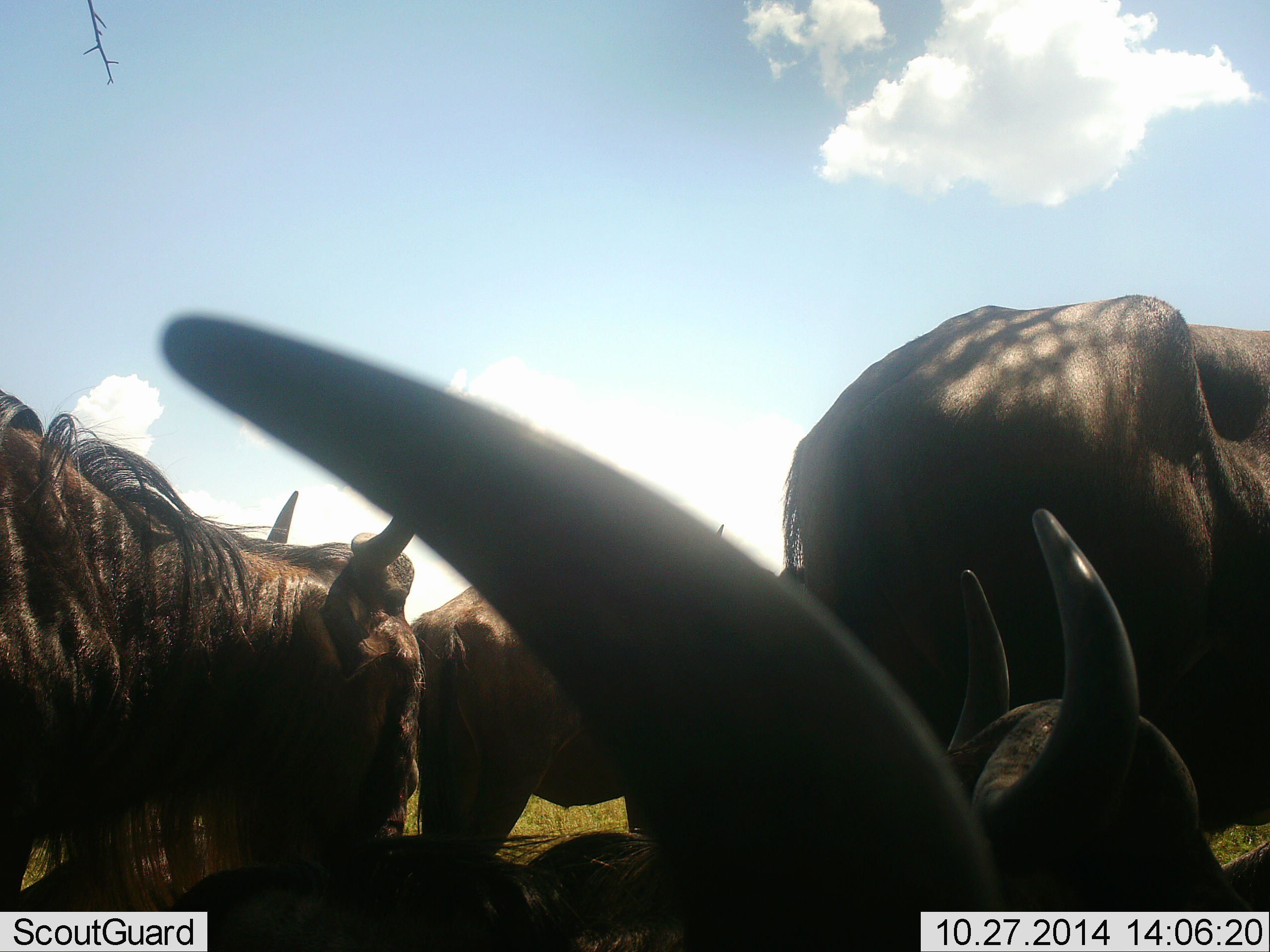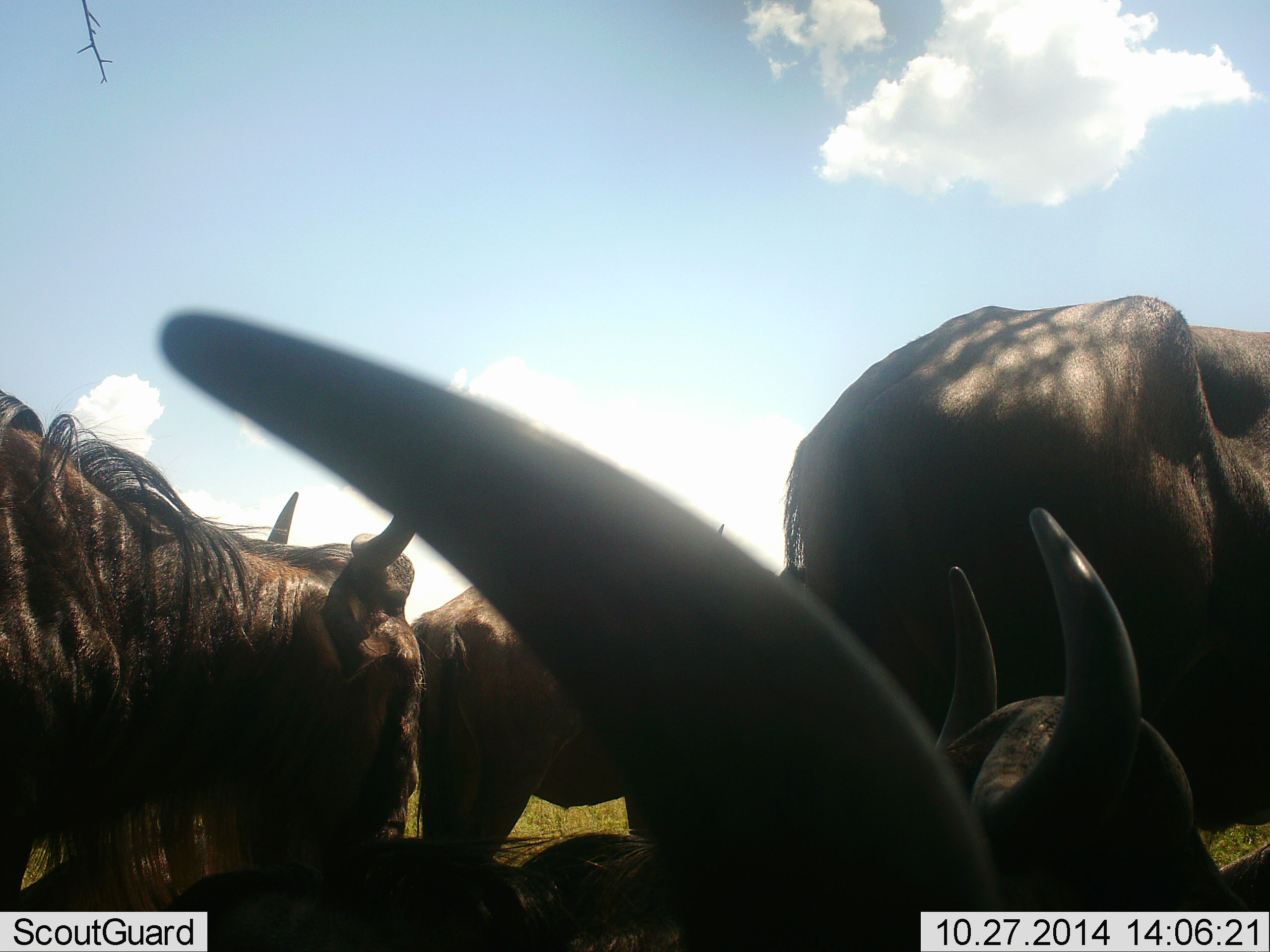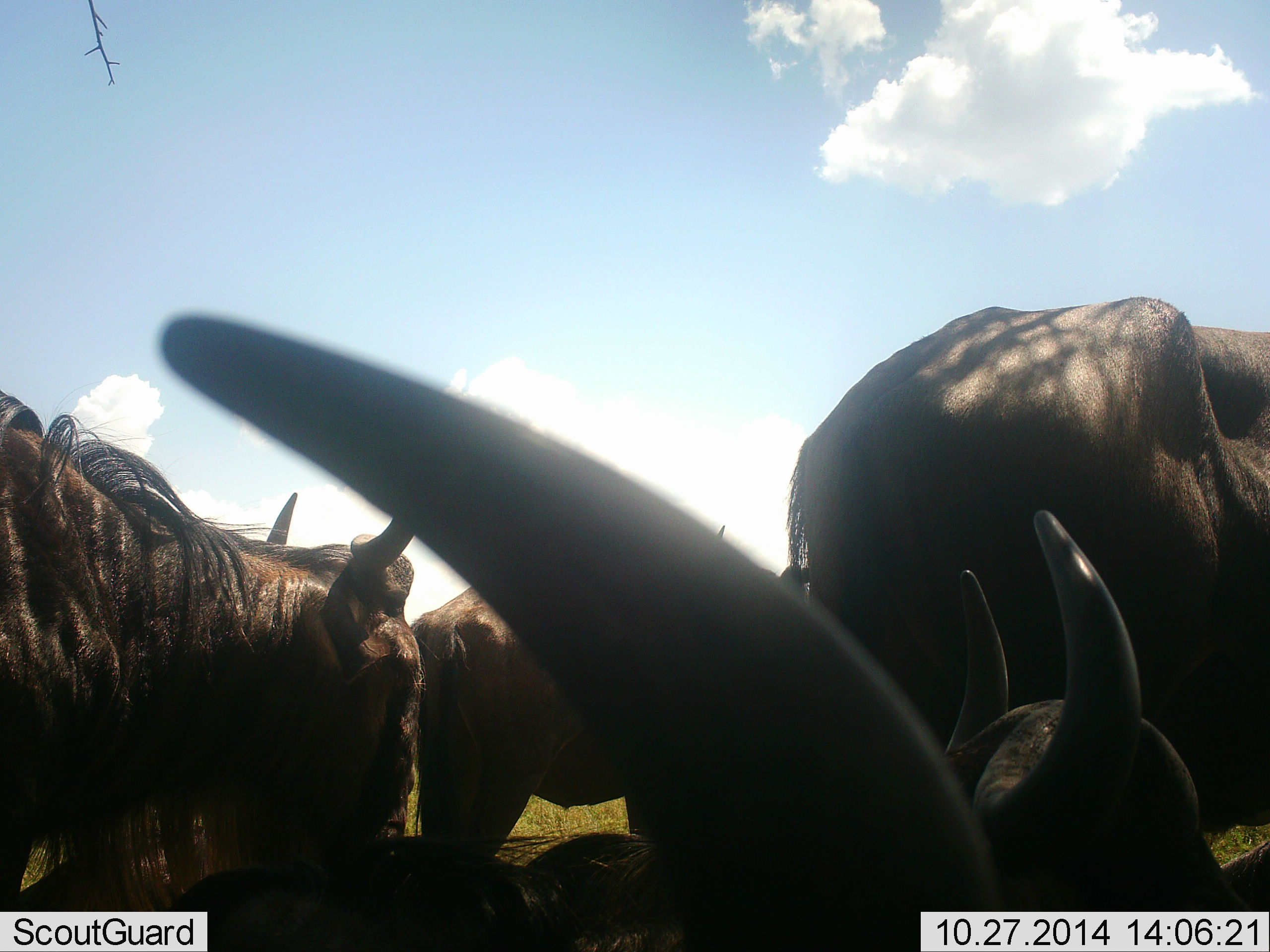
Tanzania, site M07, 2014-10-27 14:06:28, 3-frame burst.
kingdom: Animalia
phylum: Chordata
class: Mammalia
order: Artiodactyla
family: Bovidae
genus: Connochaetes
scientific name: Connochaetes taurinus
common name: blue wildebeest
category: wildebeest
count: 5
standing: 80%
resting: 70%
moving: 0%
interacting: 0%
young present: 0%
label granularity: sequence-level